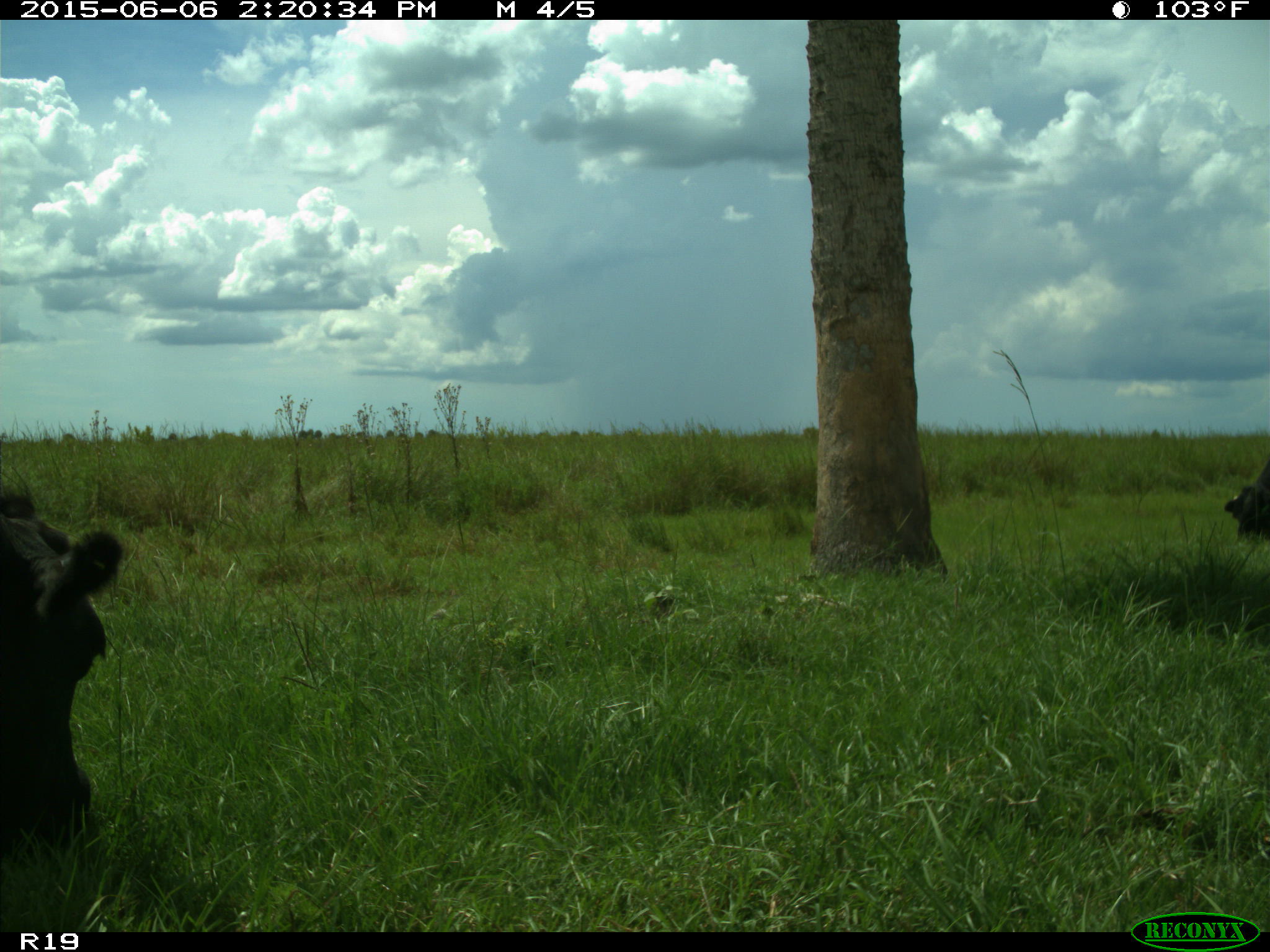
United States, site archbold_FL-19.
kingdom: Animalia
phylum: Chordata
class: Mammalia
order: Artiodactyla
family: Bovidae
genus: Bos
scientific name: Bos taurus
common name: domestic cow